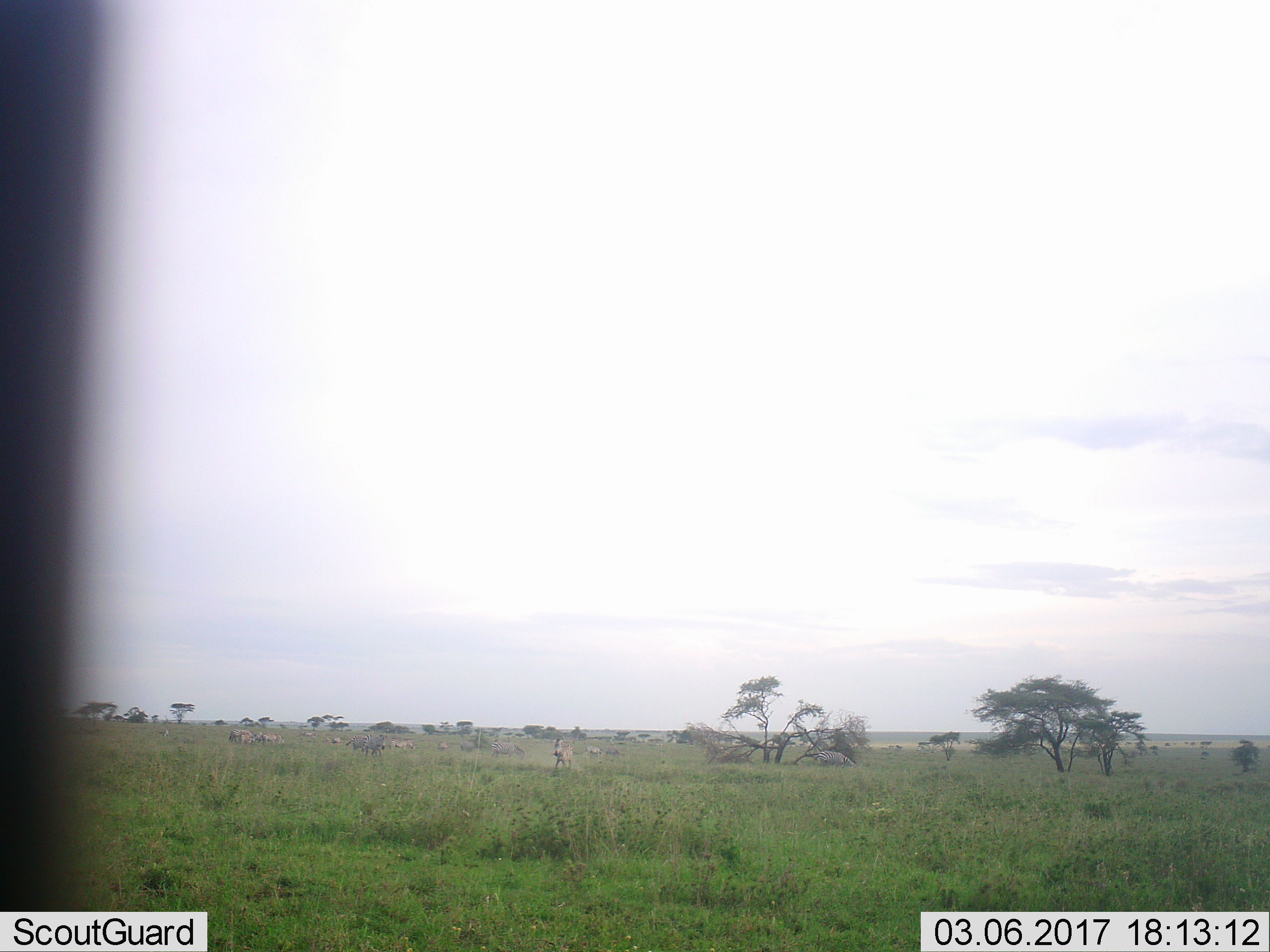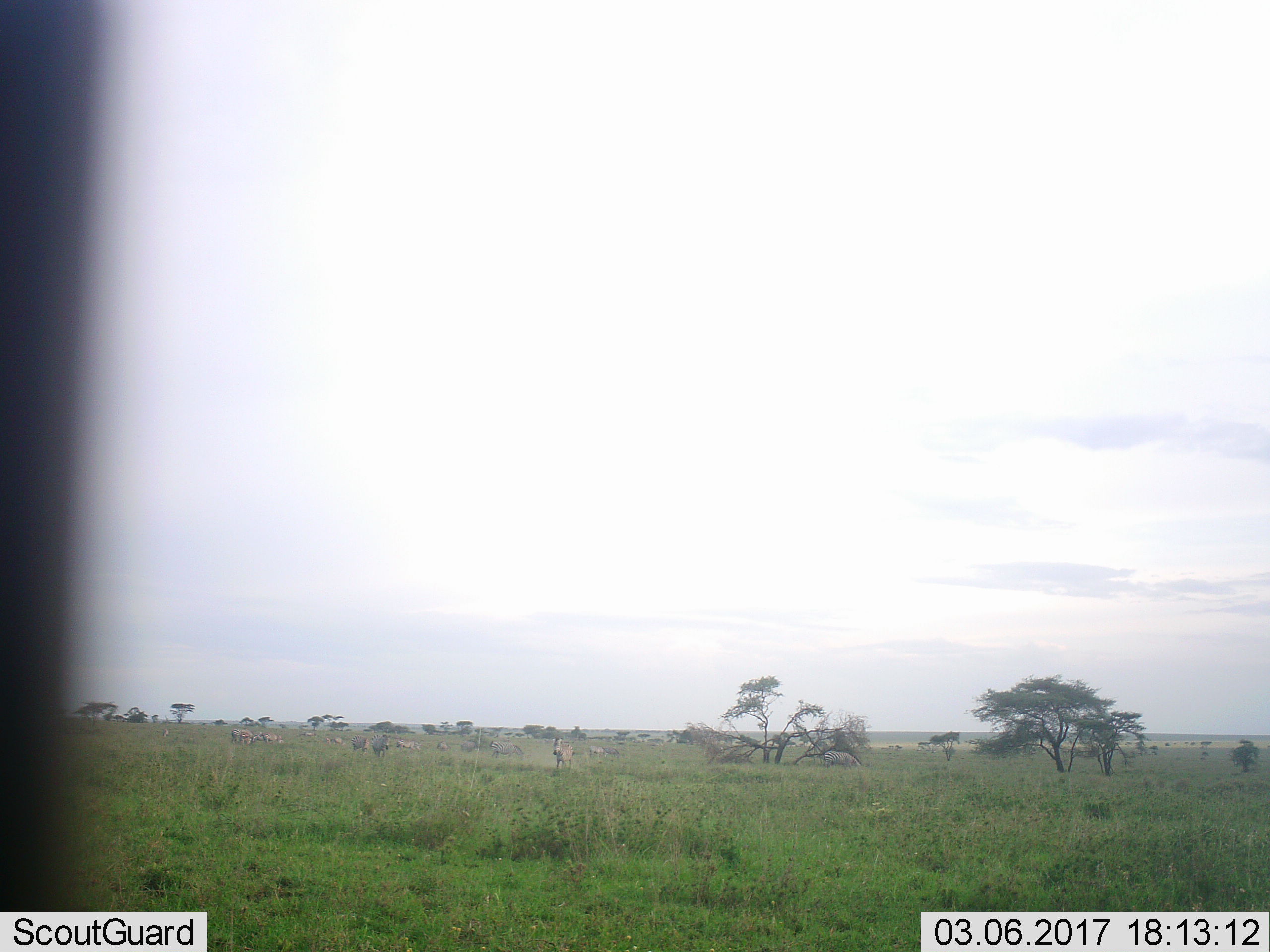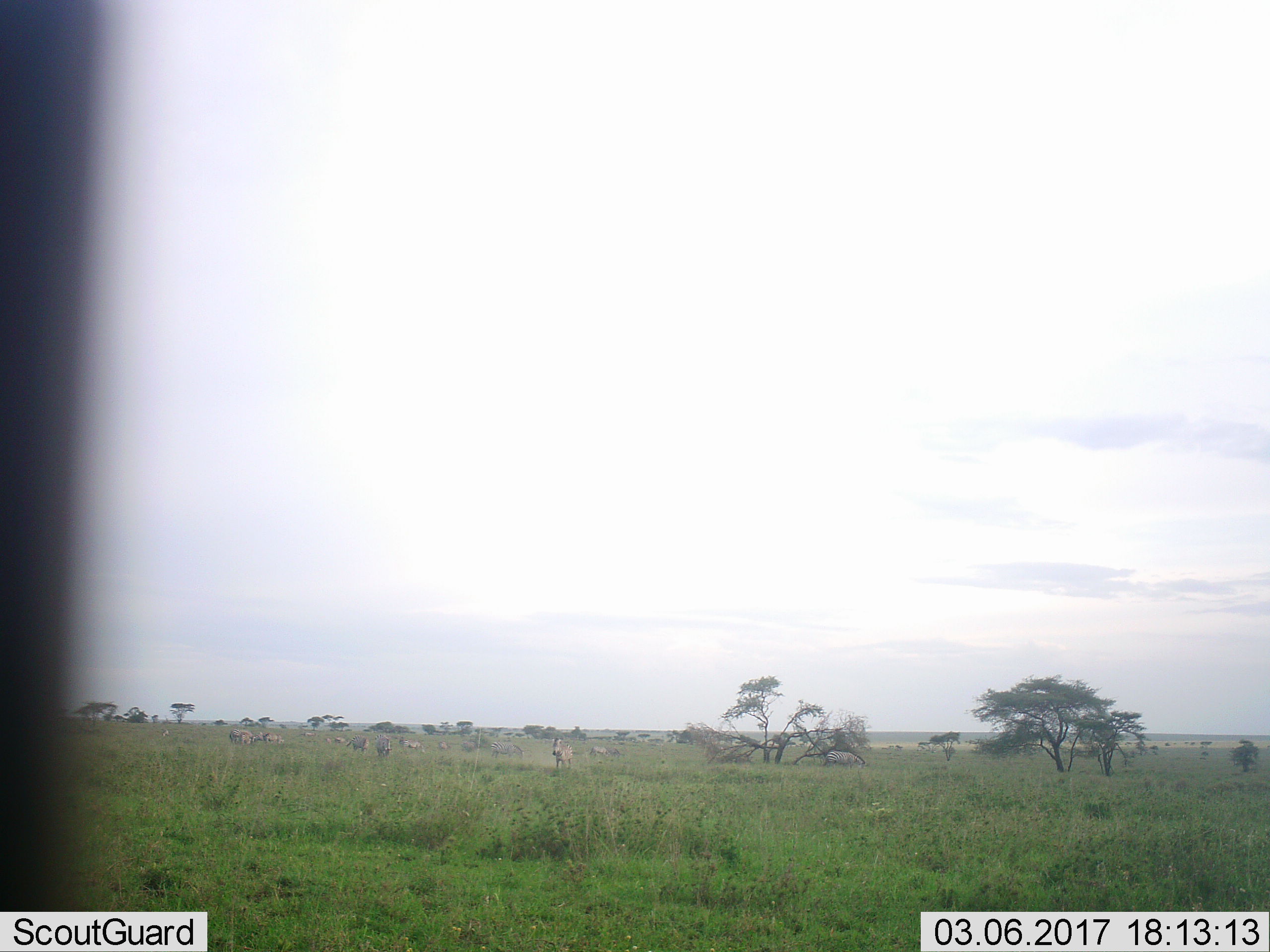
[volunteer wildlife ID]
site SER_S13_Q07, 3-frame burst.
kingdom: Animalia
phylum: Chordata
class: Mammalia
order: Perissodactyla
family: Equidae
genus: Equus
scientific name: Equus quagga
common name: plains zebra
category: zebraplains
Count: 11-50.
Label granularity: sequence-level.